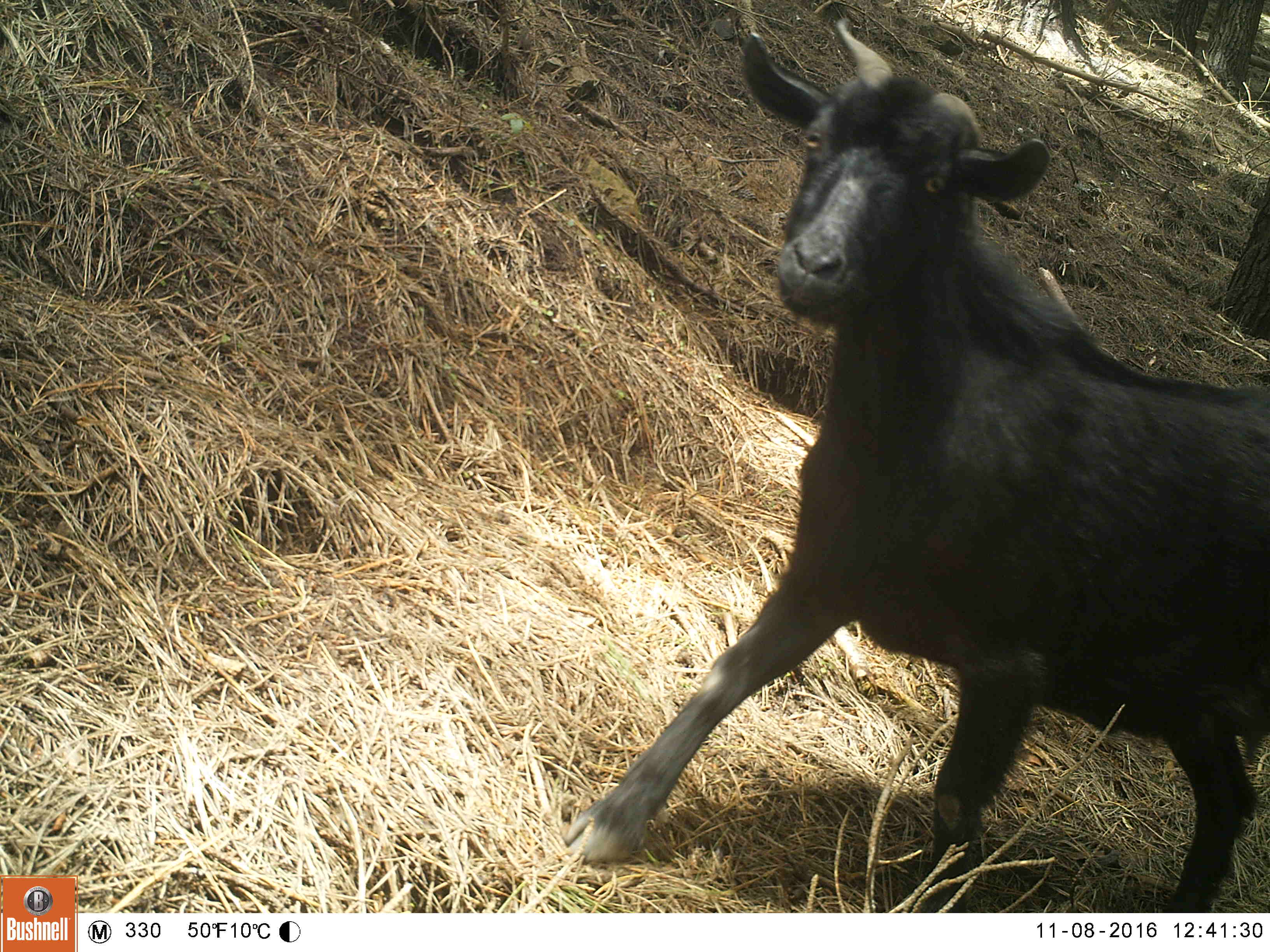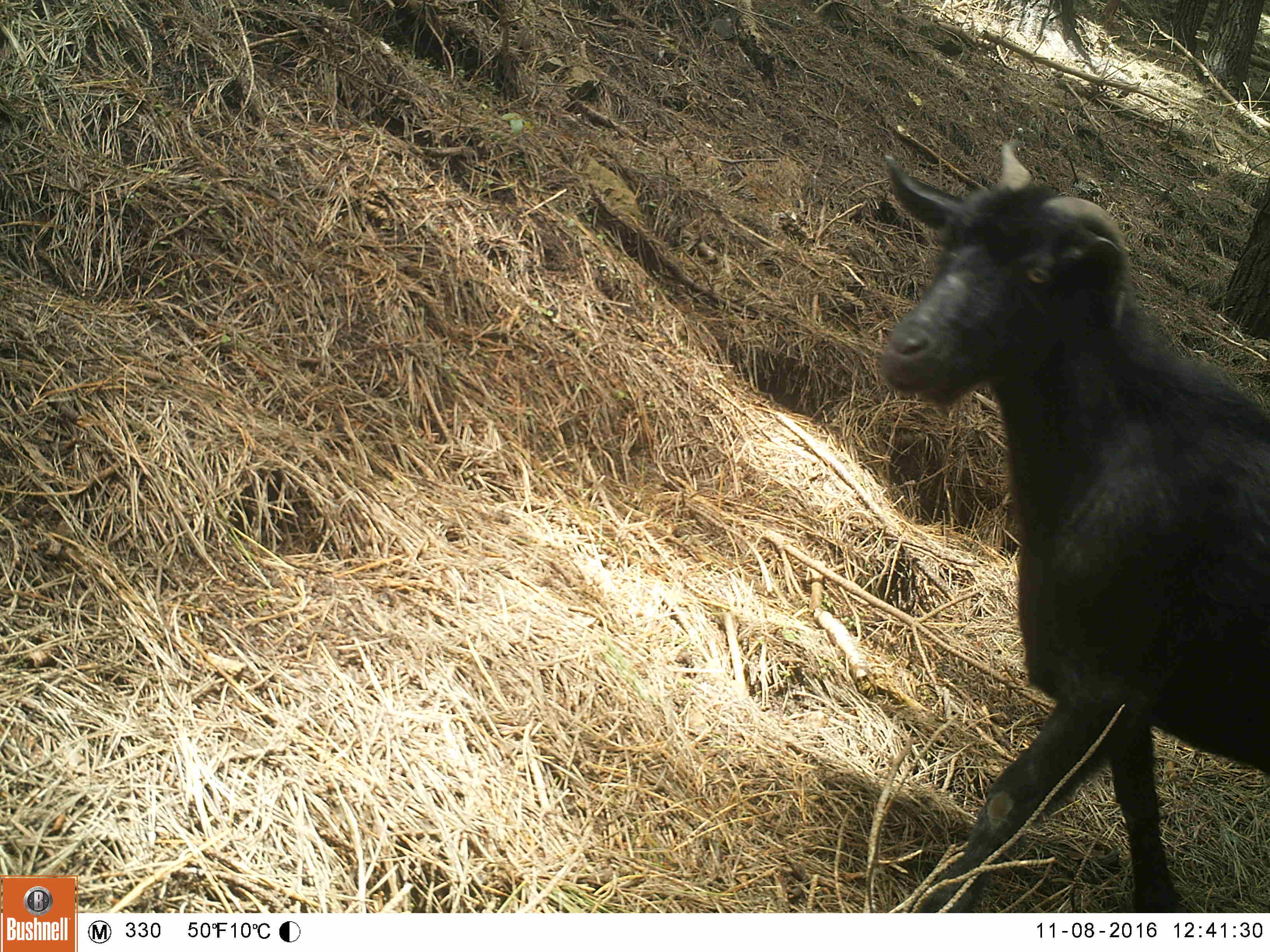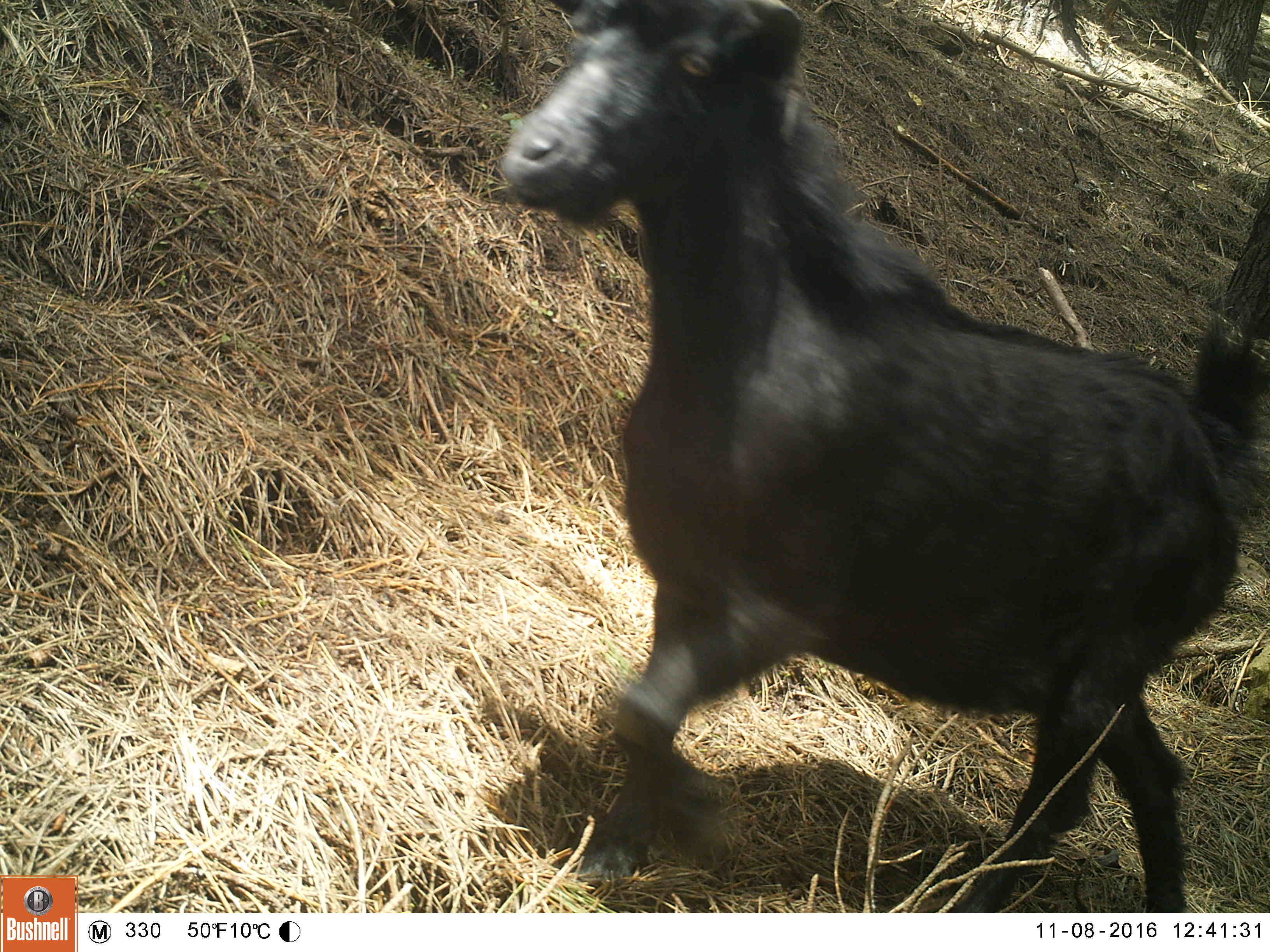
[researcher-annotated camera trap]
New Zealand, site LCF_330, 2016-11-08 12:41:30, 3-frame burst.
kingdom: Animalia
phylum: Chordata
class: Mammalia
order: Artiodactyla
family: Bovidae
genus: Capra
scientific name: Capra hircus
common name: goat